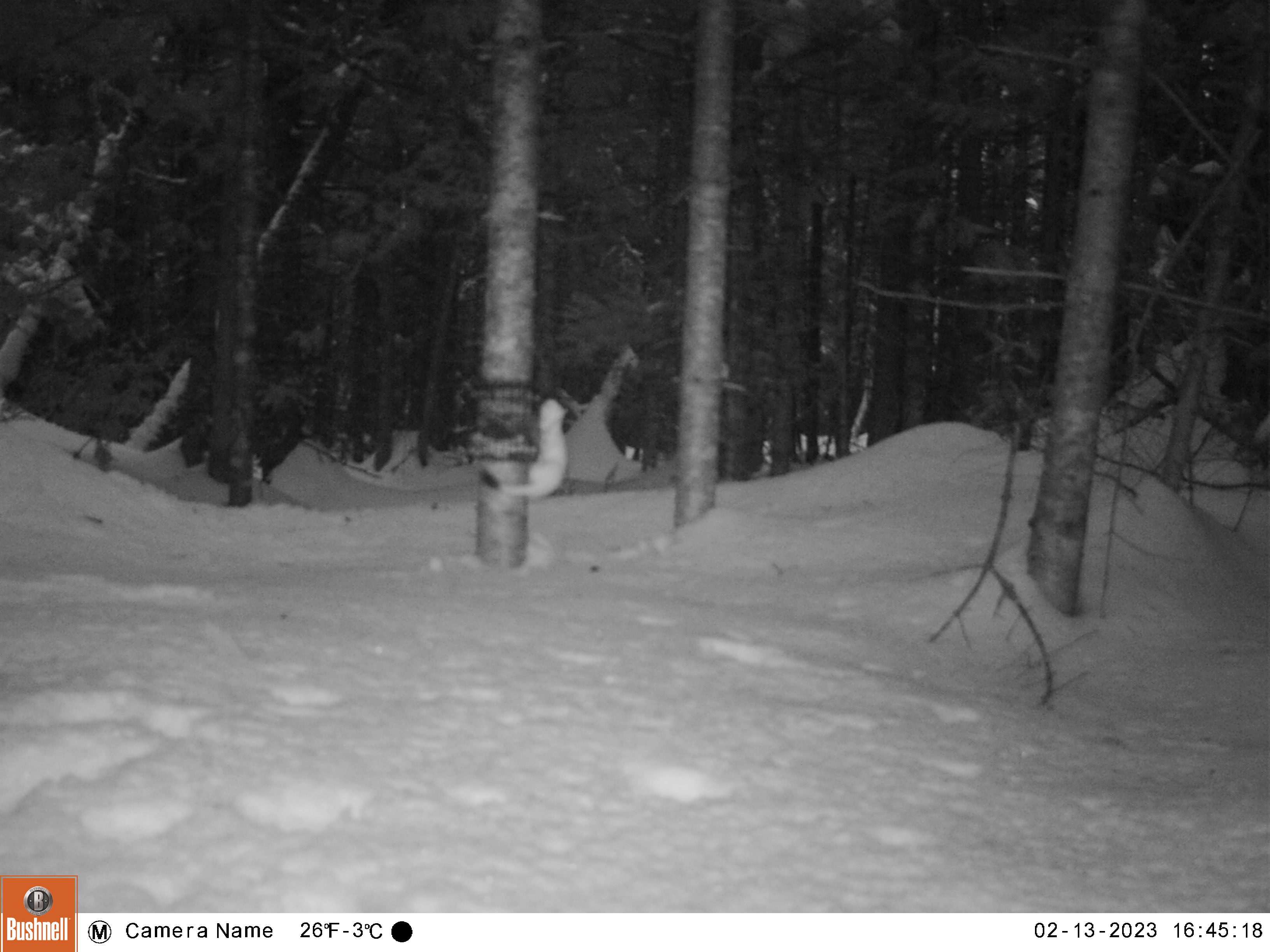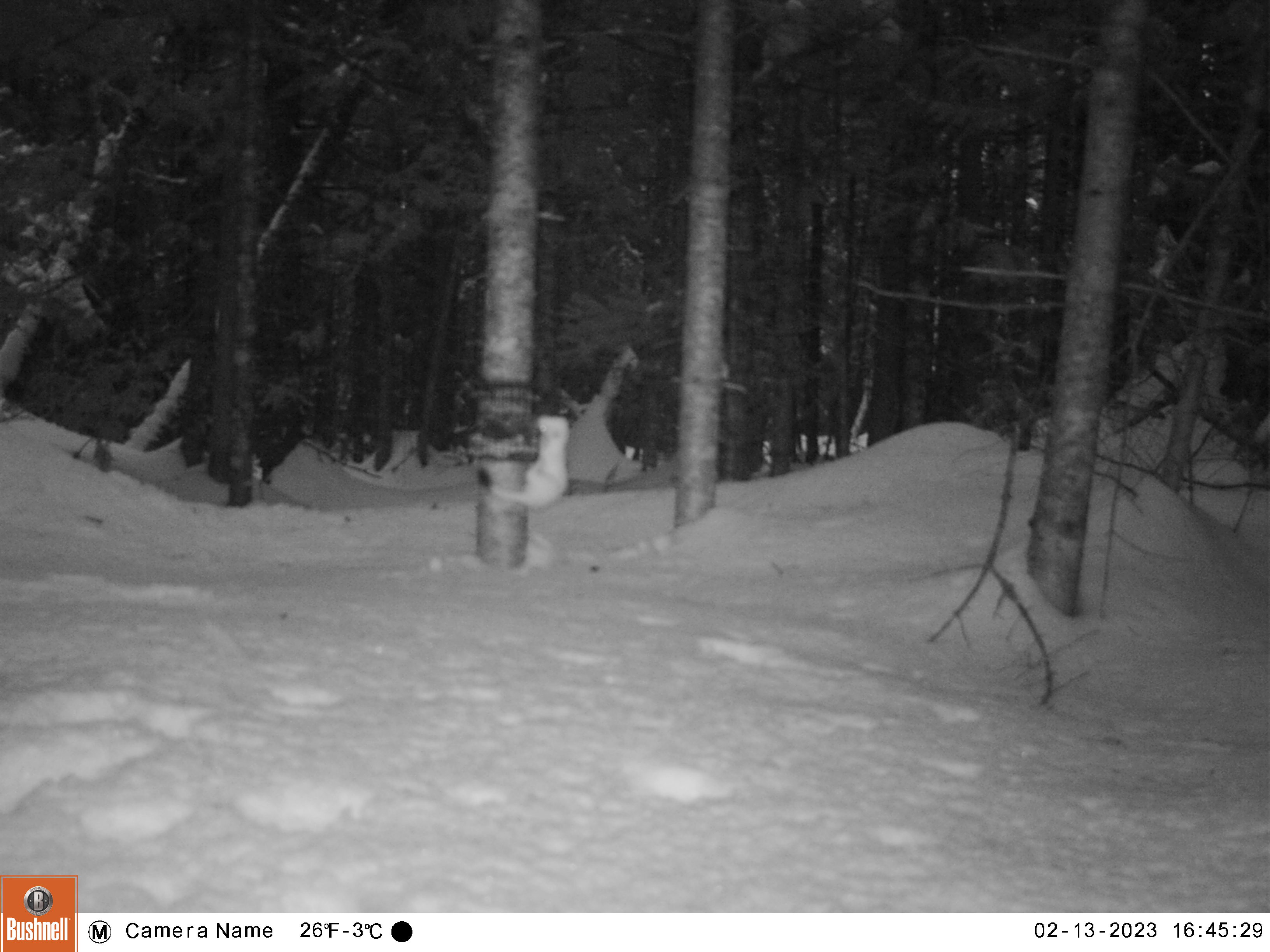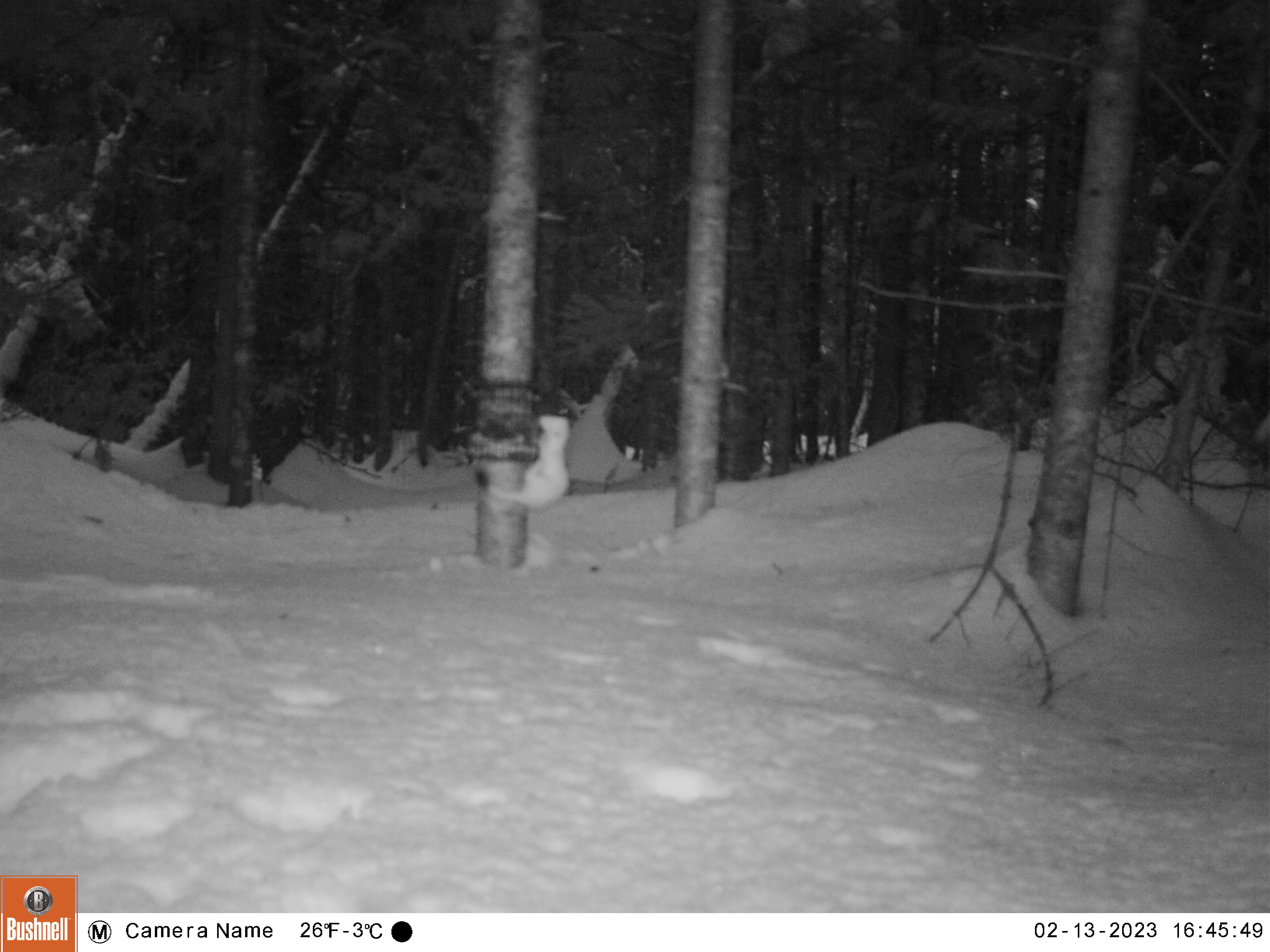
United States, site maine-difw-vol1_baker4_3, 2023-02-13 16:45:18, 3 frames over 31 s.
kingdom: Animalia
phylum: Chordata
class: Mammalia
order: Carnivora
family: Mustelidae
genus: Mustela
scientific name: Mustela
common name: weasel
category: weasel sp.